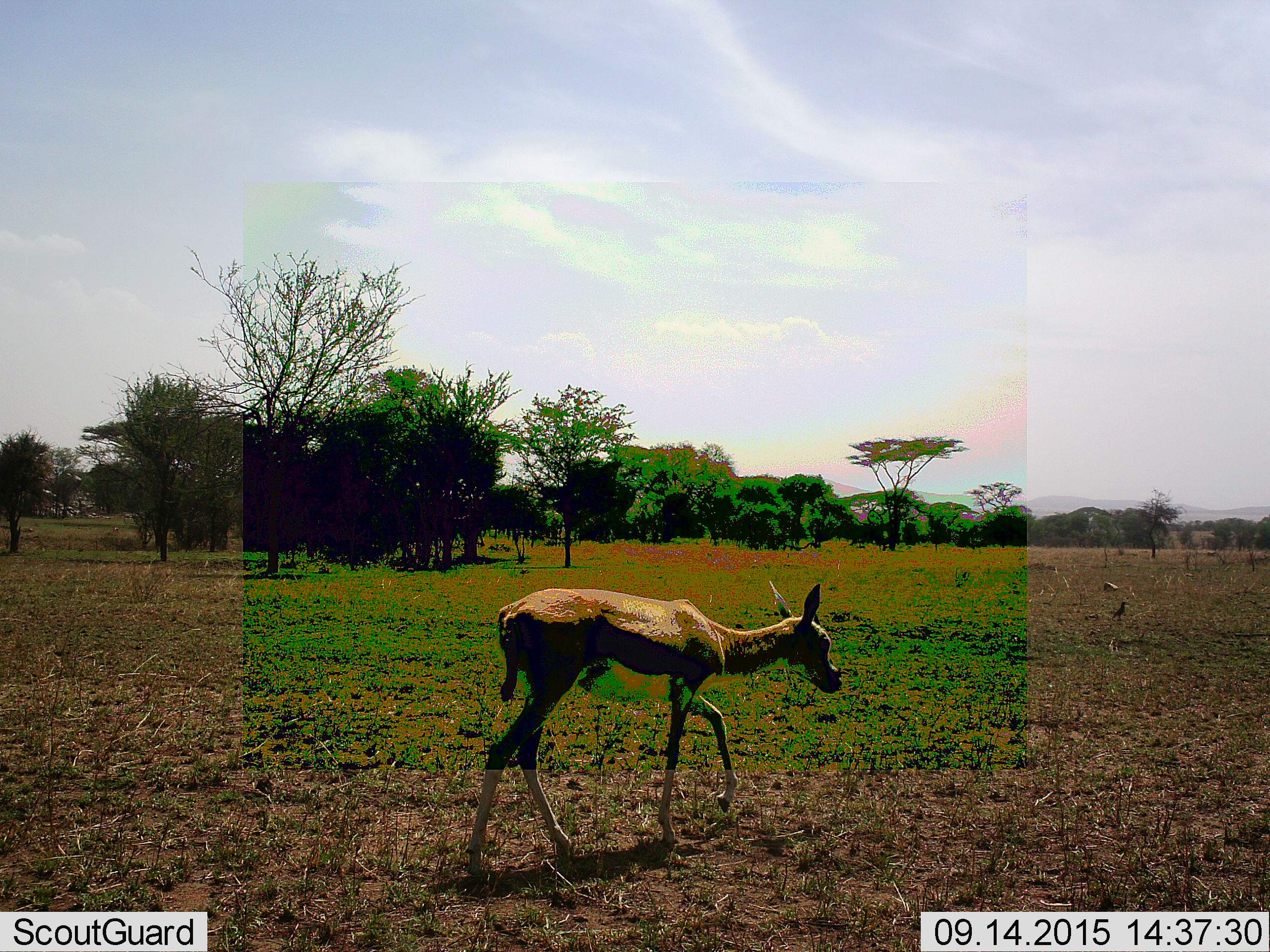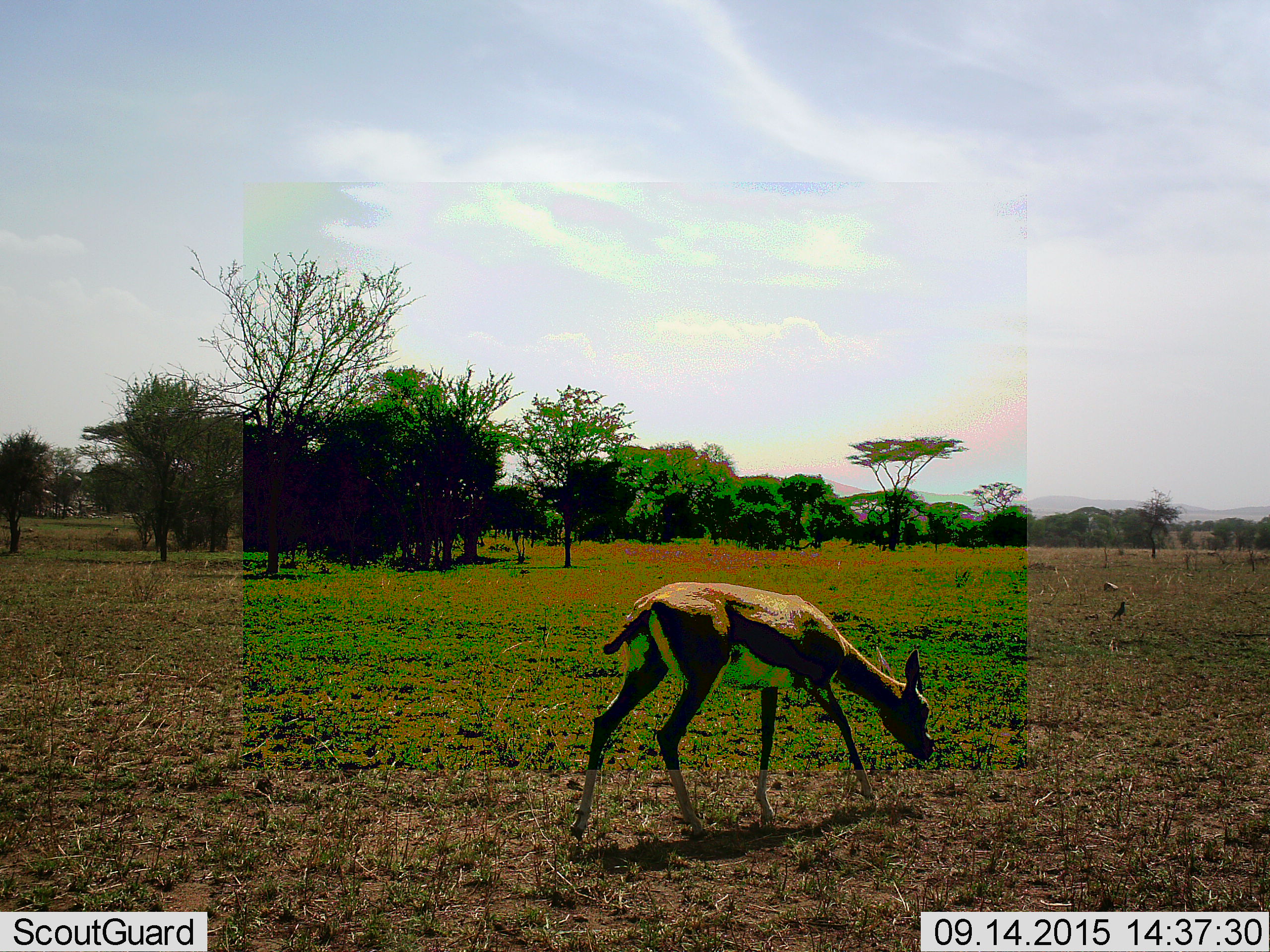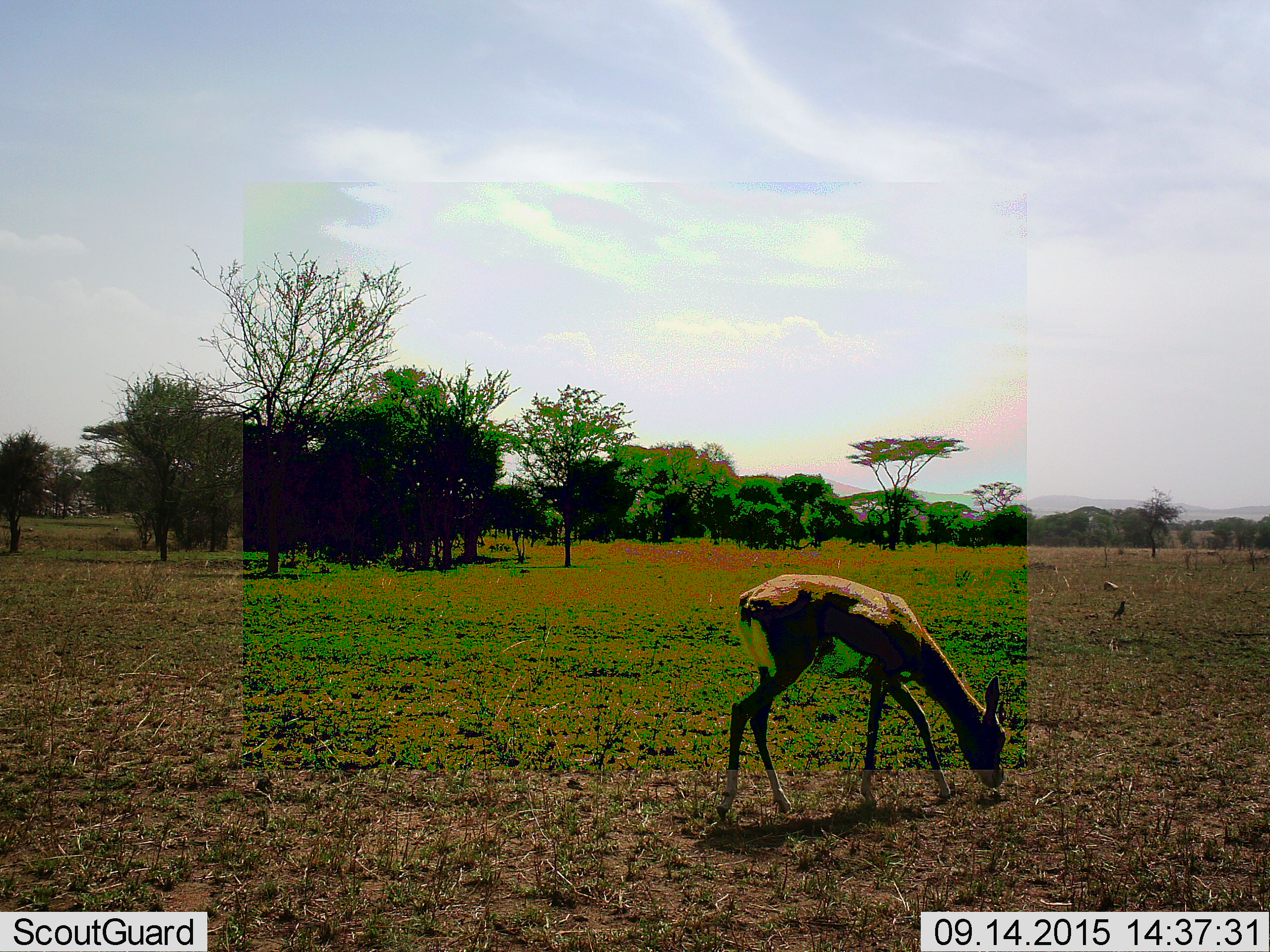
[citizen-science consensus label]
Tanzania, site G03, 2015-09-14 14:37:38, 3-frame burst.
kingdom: Animalia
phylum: Chordata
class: Mammalia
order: Artiodactyla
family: Bovidae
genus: Eudorcas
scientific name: Eudorcas thomsonii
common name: thomson's gazelle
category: gazellethomsons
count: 1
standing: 11%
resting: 0%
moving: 89%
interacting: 0%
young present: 11%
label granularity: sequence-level